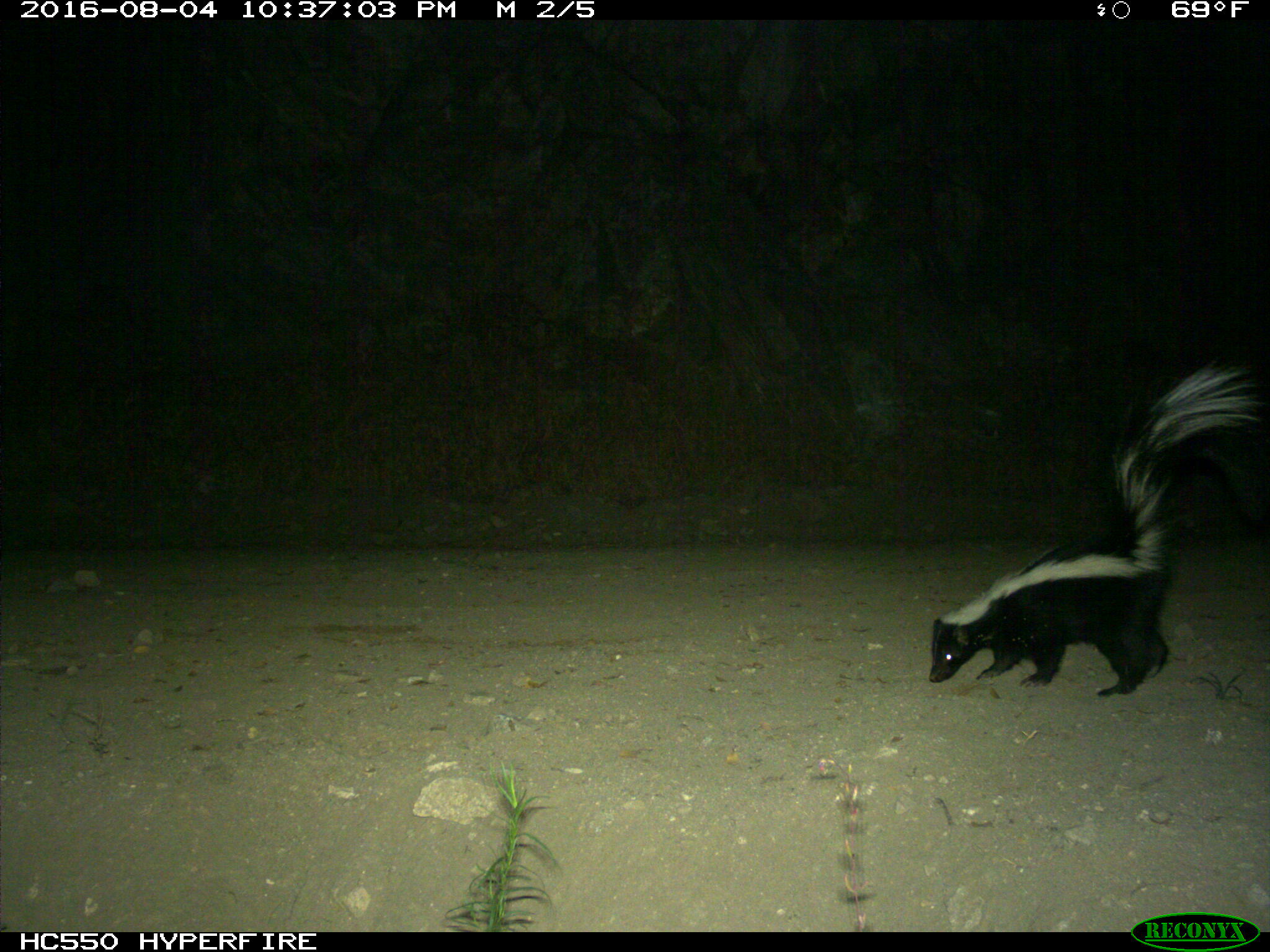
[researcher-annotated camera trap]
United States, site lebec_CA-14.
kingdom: Animalia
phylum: Chordata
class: Mammalia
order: Carnivora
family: Mephitidae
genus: Mephitis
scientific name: Mephitis mephitis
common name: striped skunk